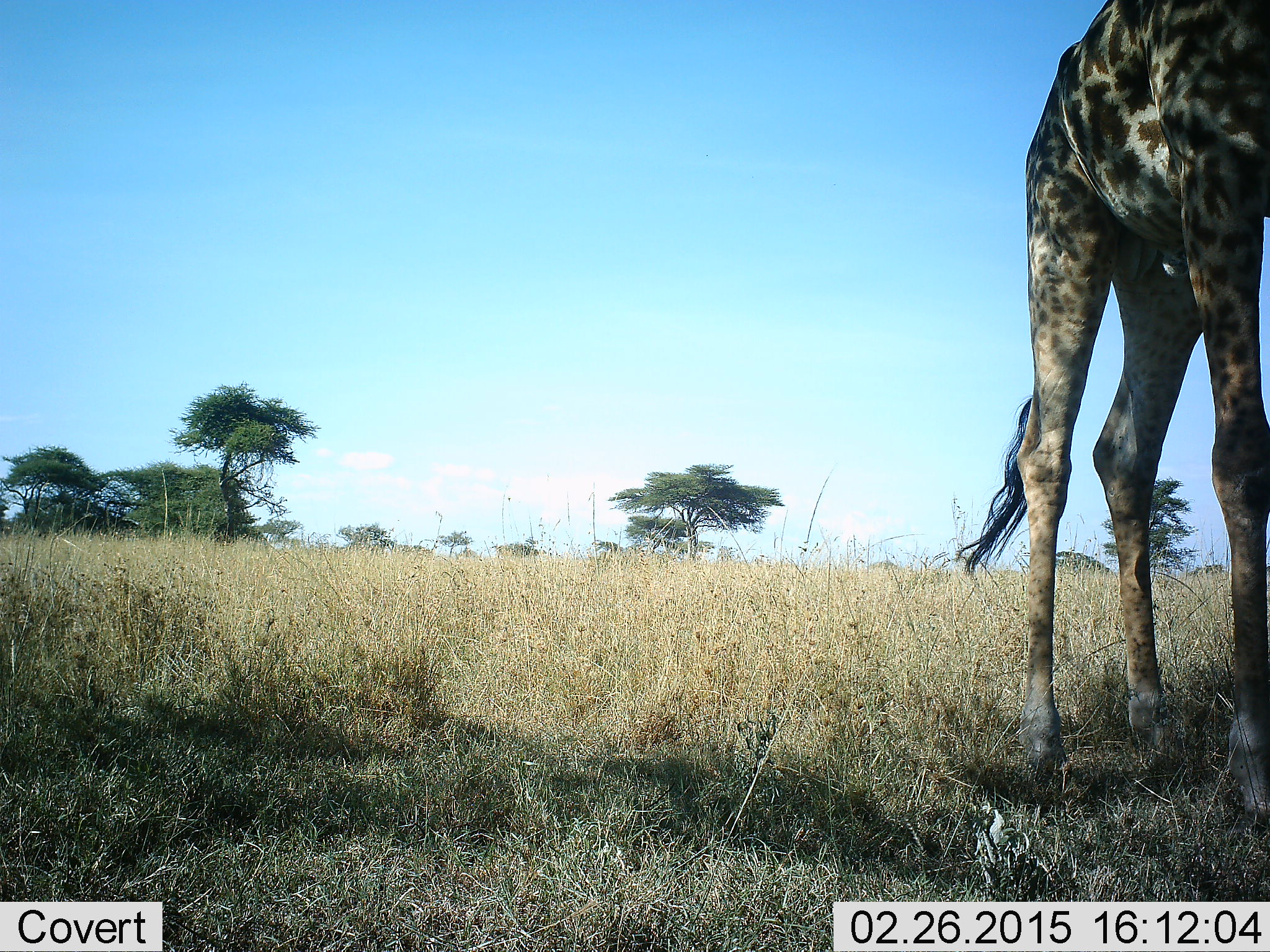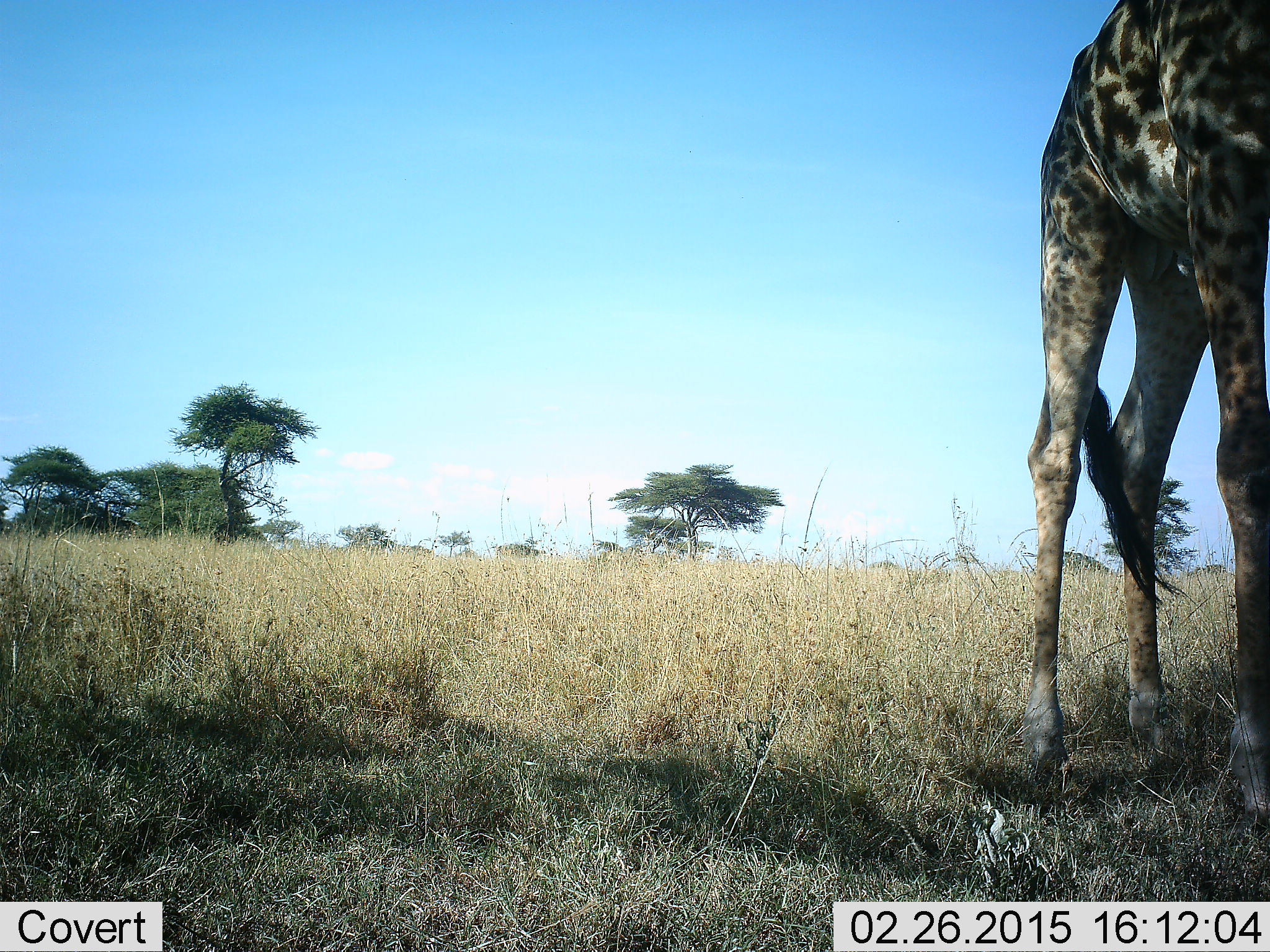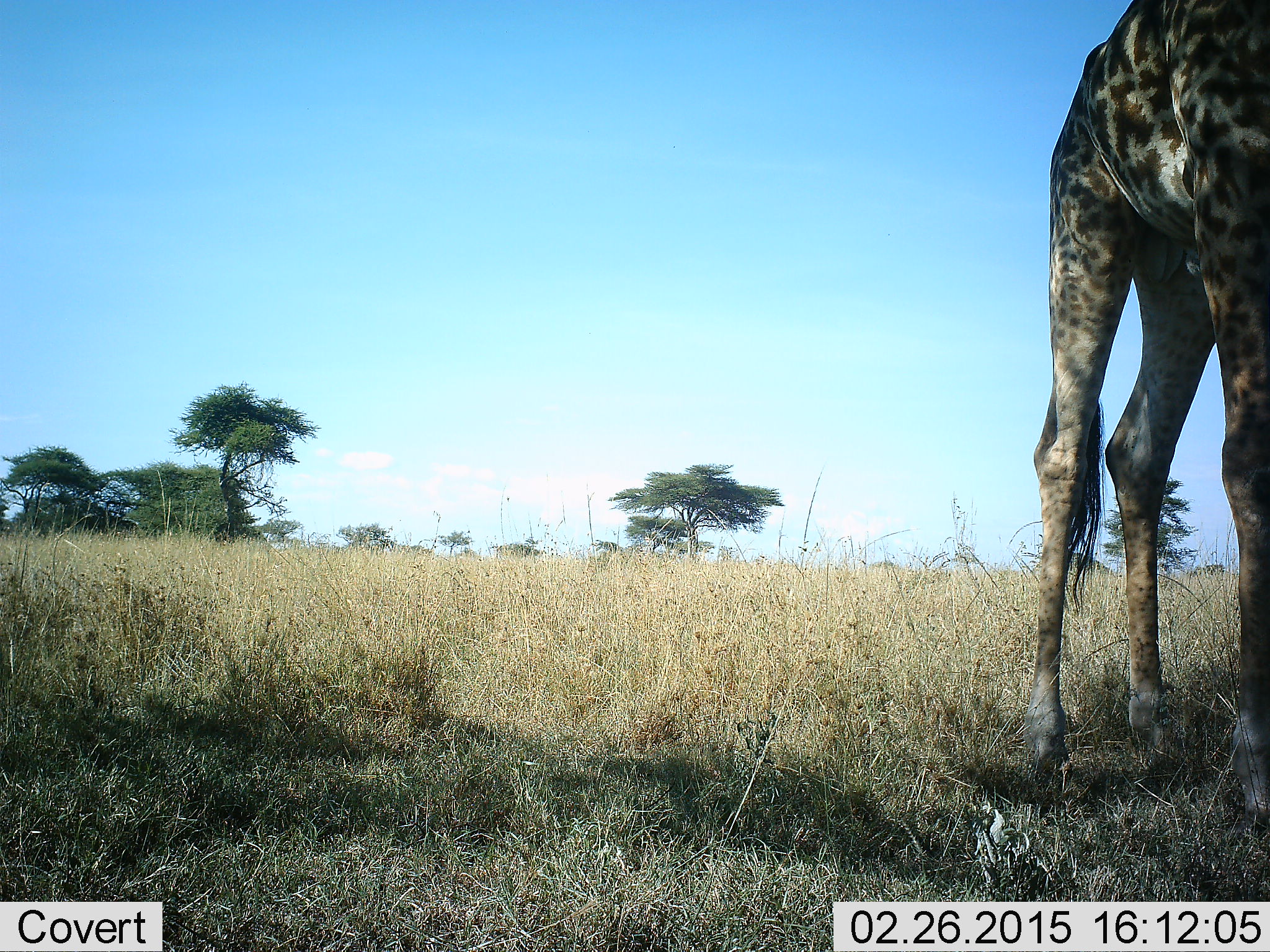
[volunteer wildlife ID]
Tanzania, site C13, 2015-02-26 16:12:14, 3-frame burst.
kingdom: Animalia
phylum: Chordata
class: Mammalia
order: Artiodactyla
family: Giraffidae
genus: Giraffa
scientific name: Giraffa camelopardalis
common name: giraffe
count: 1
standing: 100%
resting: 0%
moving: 0%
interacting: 0%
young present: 0%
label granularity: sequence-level